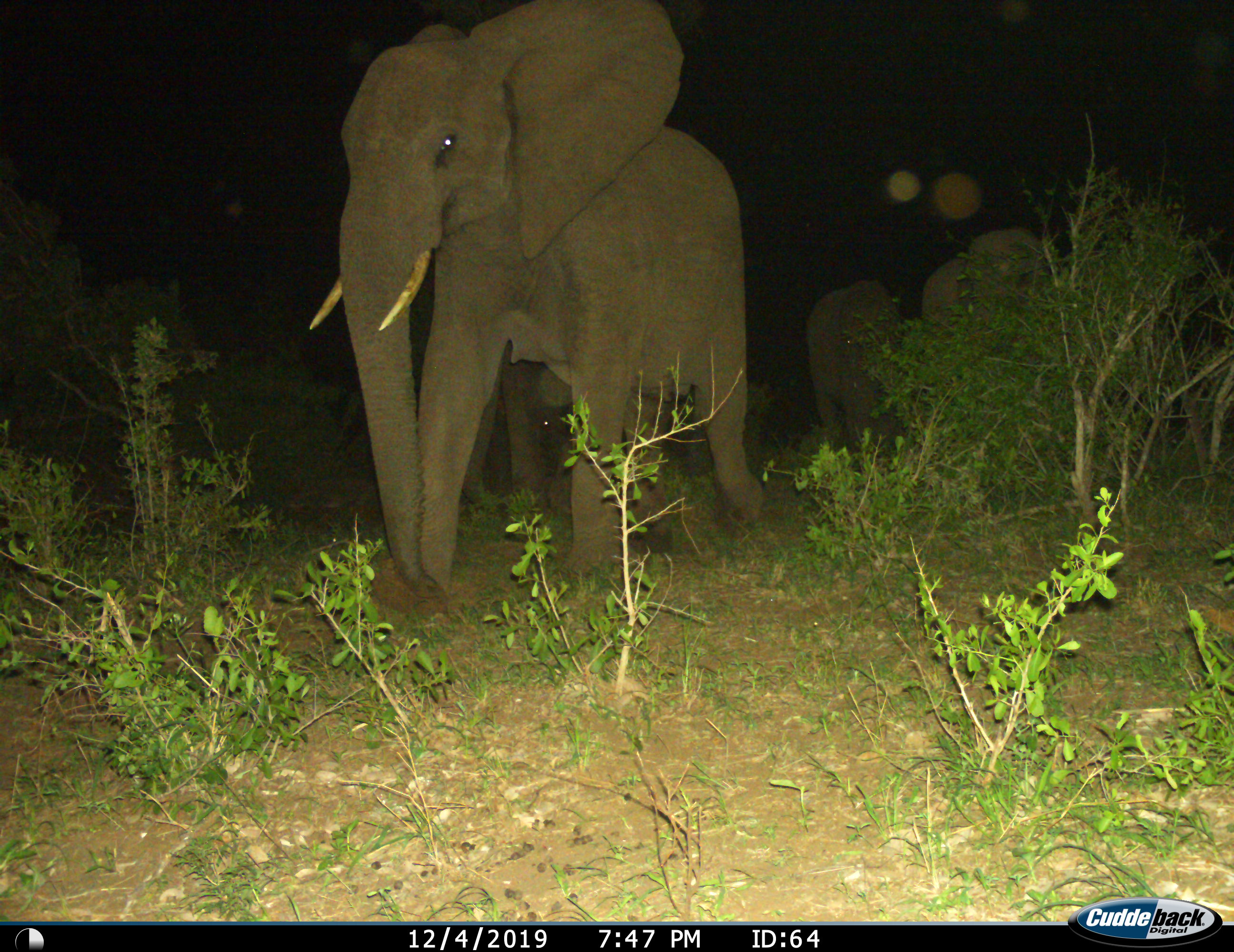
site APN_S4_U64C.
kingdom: Animalia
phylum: Chordata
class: Mammalia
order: Proboscidea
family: Elephantidae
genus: Loxodonta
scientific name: Loxodonta africana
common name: african bush elephant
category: elephant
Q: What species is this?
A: Elephant (african bush elephant) (Loxodonta africana).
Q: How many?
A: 4.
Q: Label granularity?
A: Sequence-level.